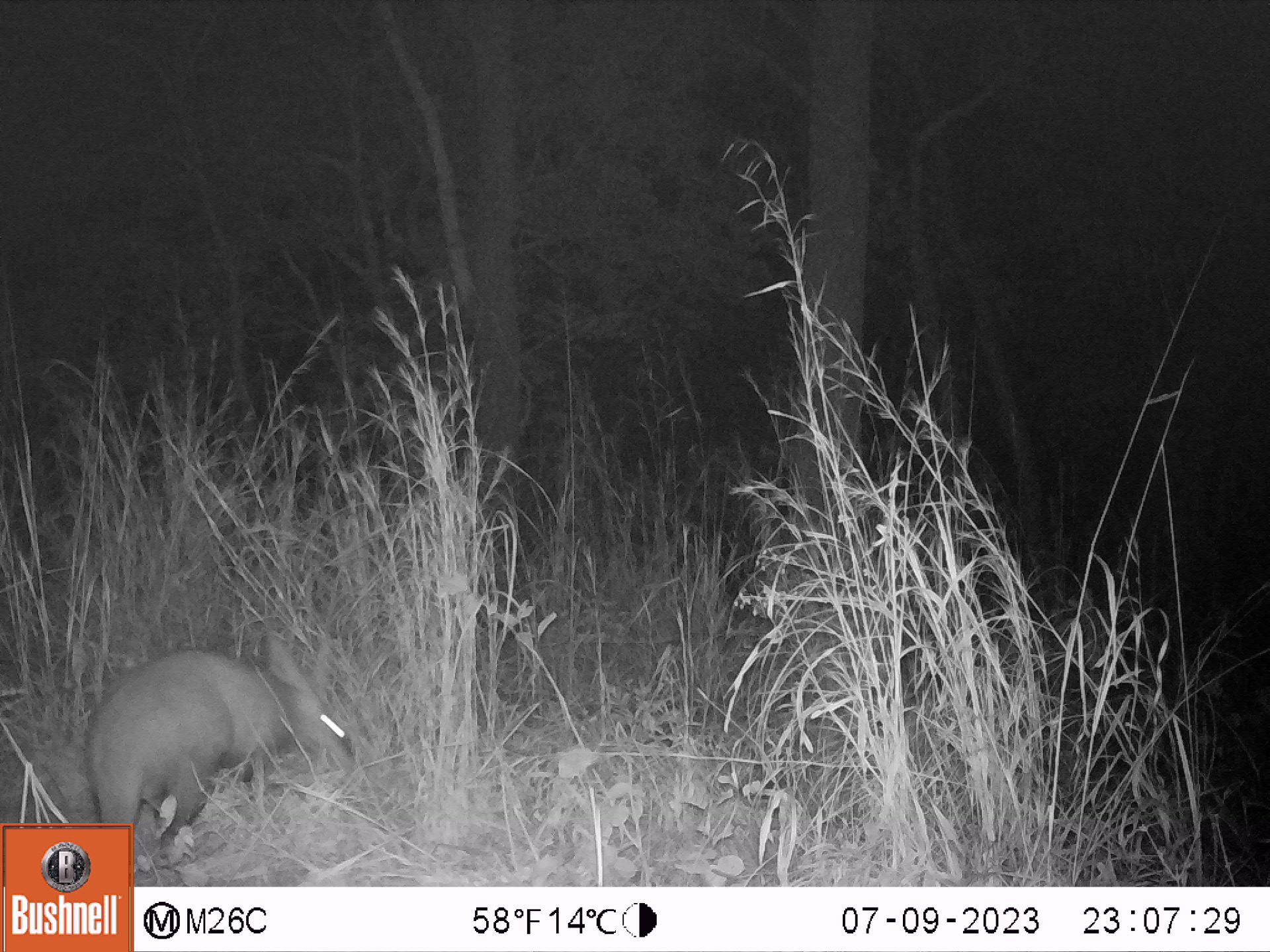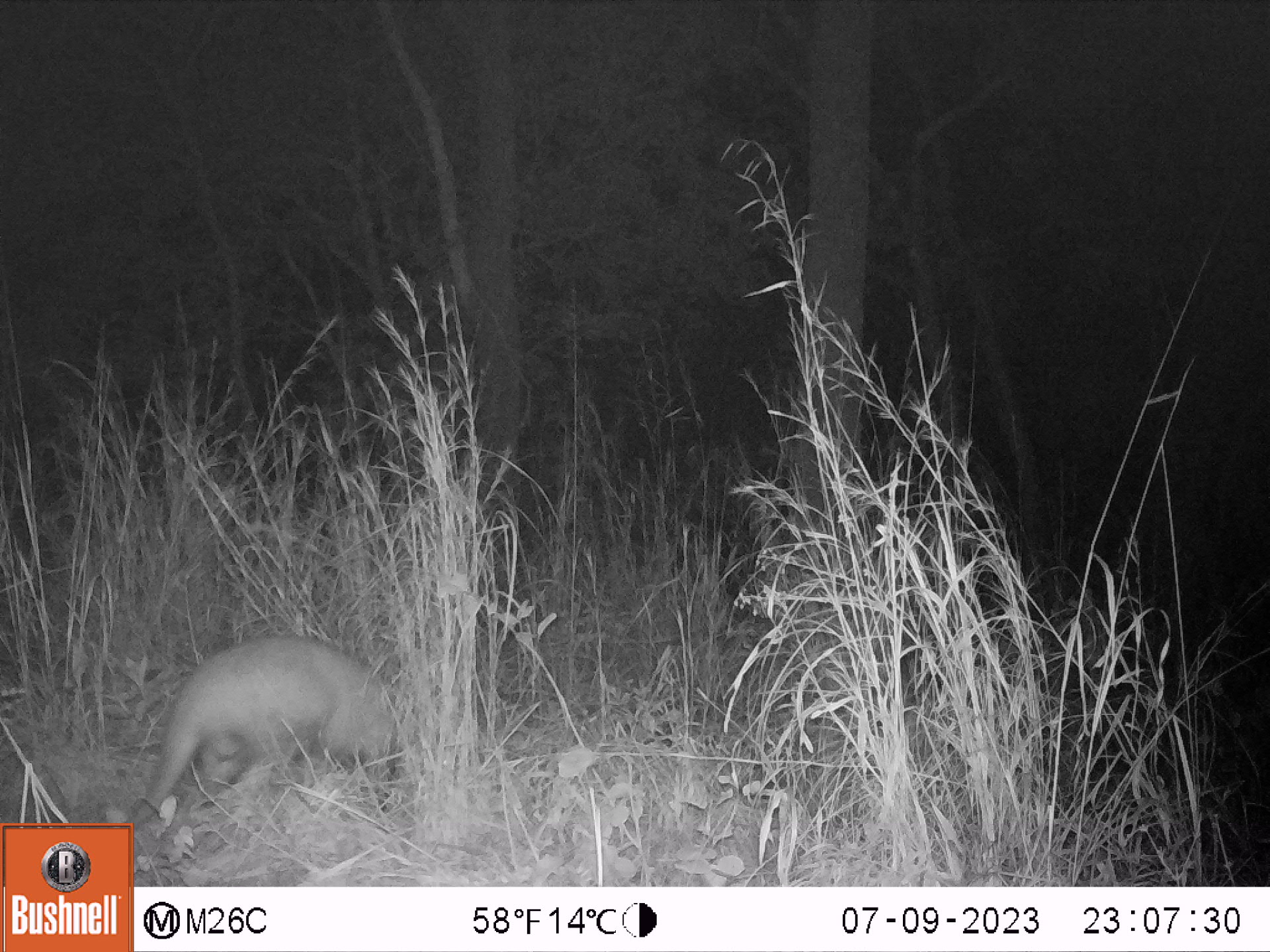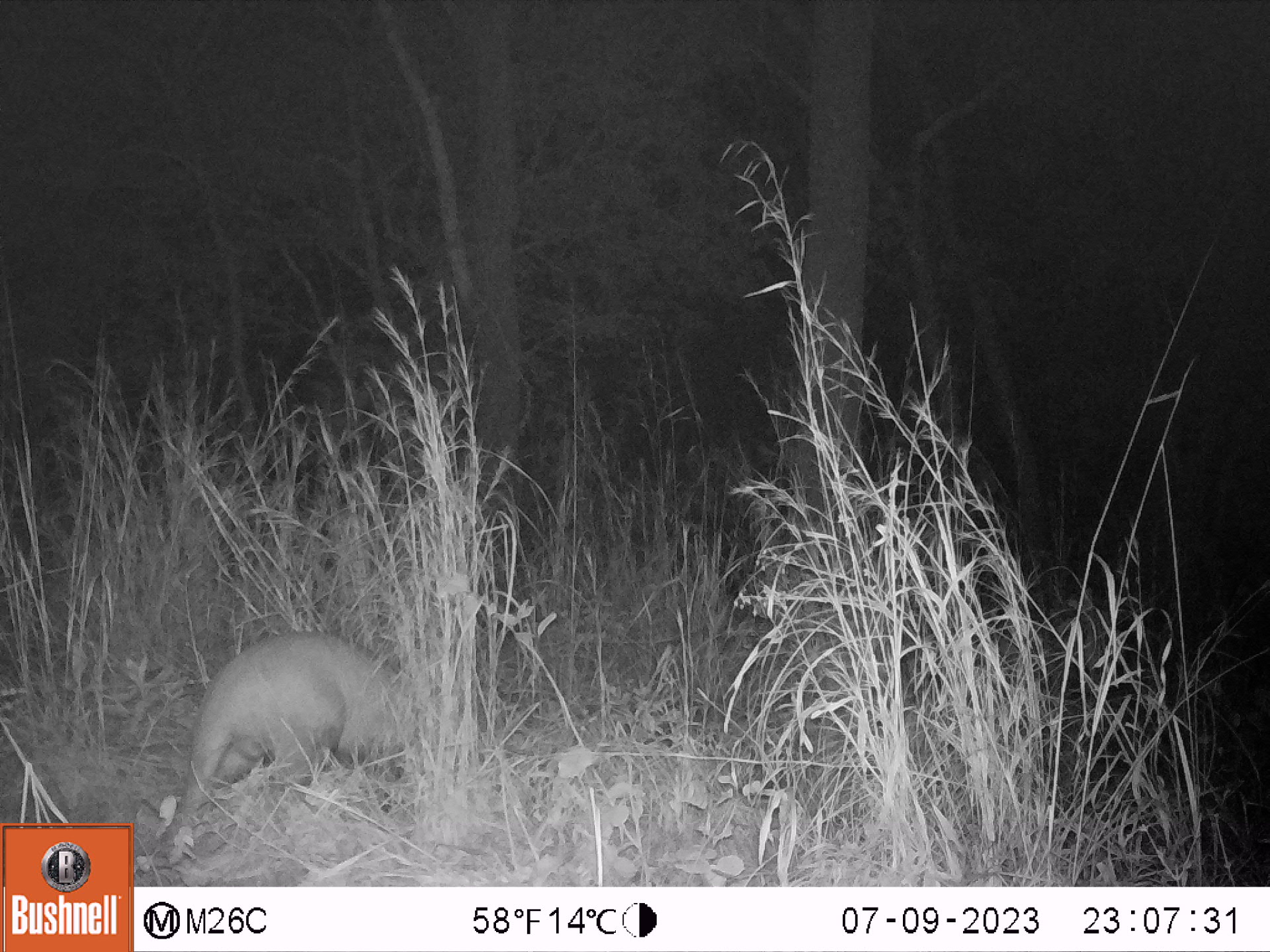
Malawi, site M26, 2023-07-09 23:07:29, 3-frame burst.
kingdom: Animalia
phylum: Chordata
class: Mammalia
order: Tubulidentata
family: Orycteropodidae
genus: Orycteropus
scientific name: Orycteropus afer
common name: aardvark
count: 1